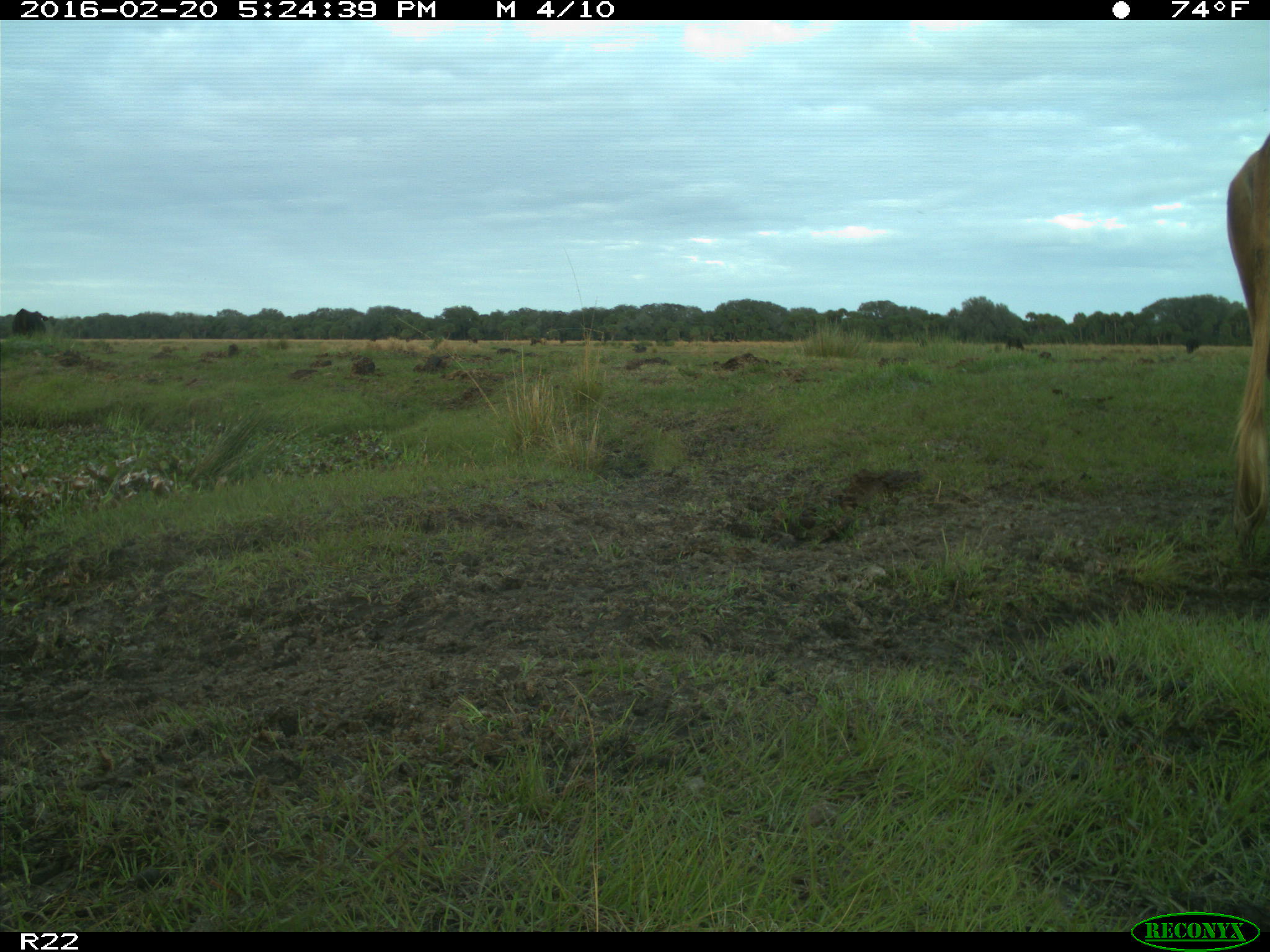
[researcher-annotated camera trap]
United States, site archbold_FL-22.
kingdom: Animalia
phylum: Chordata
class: Mammalia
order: Artiodactyla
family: Bovidae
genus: Bos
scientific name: Bos taurus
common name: domestic cow